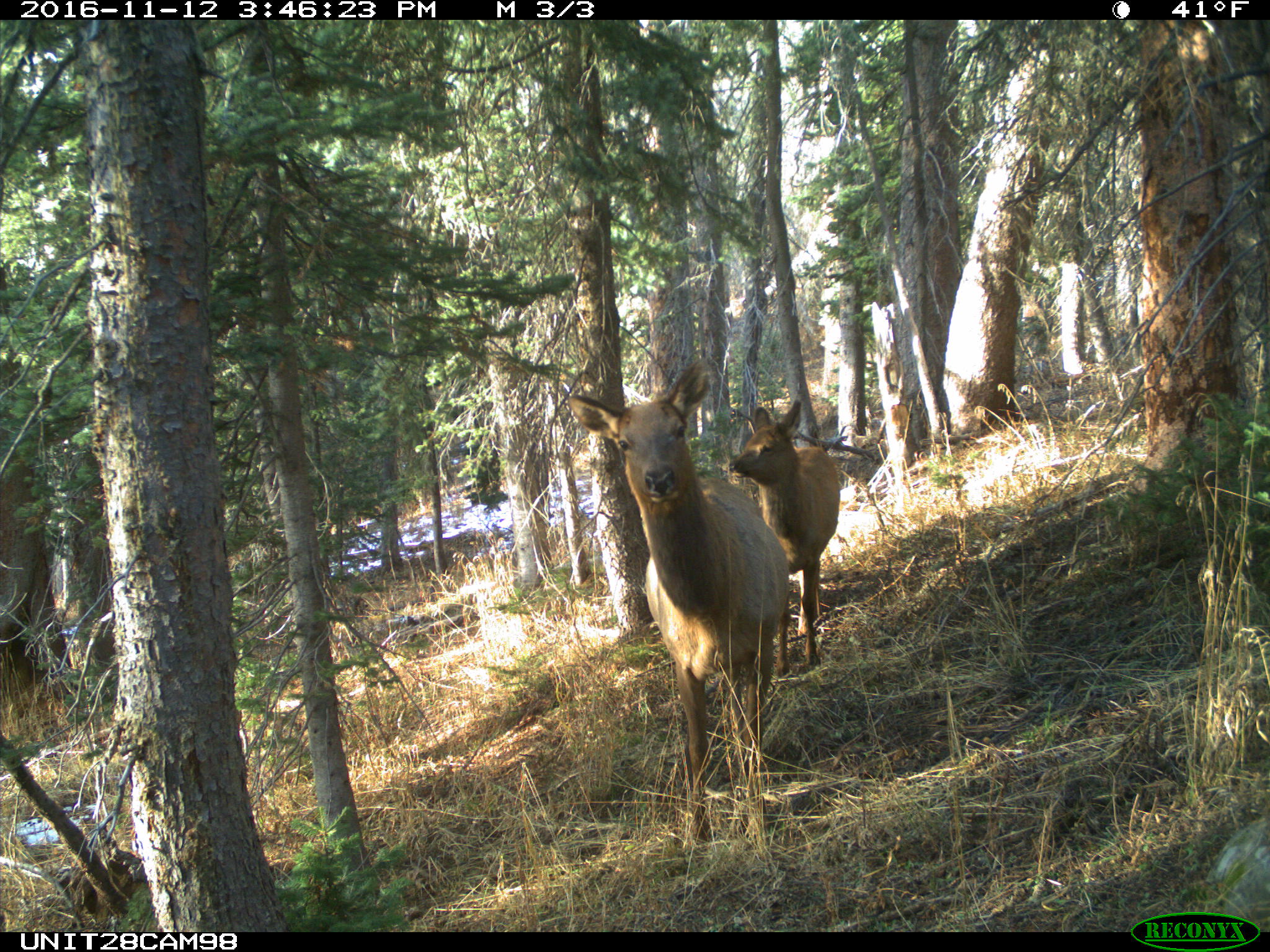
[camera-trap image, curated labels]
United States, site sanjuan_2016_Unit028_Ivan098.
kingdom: Animalia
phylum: Chordata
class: Mammalia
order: Artiodactyla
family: Cervidae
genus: Cervus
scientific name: Cervus elaphus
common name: red deer